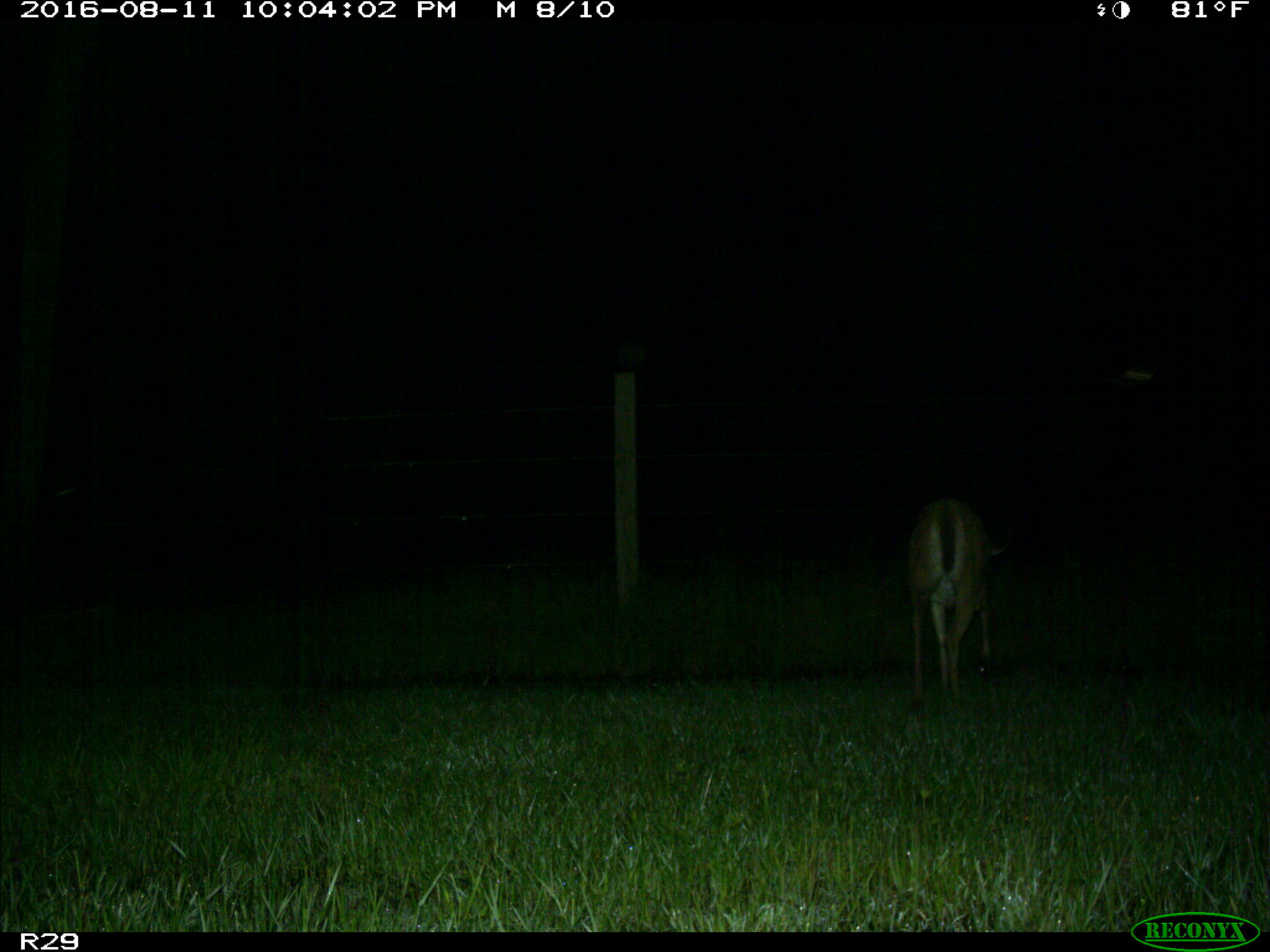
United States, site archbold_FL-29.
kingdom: Animalia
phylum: Chordata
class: Mammalia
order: Artiodactyla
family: Cervidae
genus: Odocoileus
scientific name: Odocoileus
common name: deer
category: unidentified deer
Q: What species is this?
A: Unidentified deer (deer) (Odocoileus).